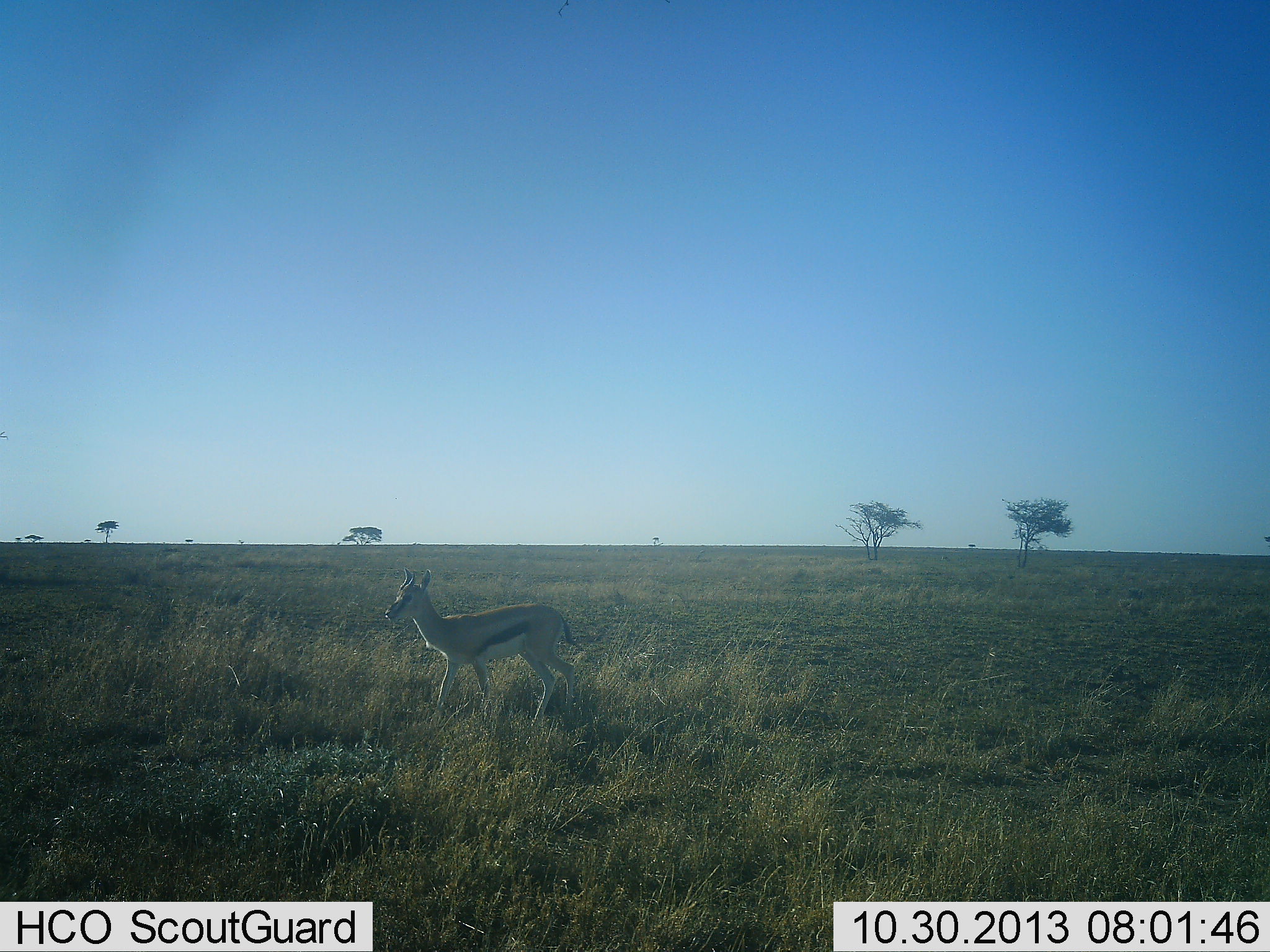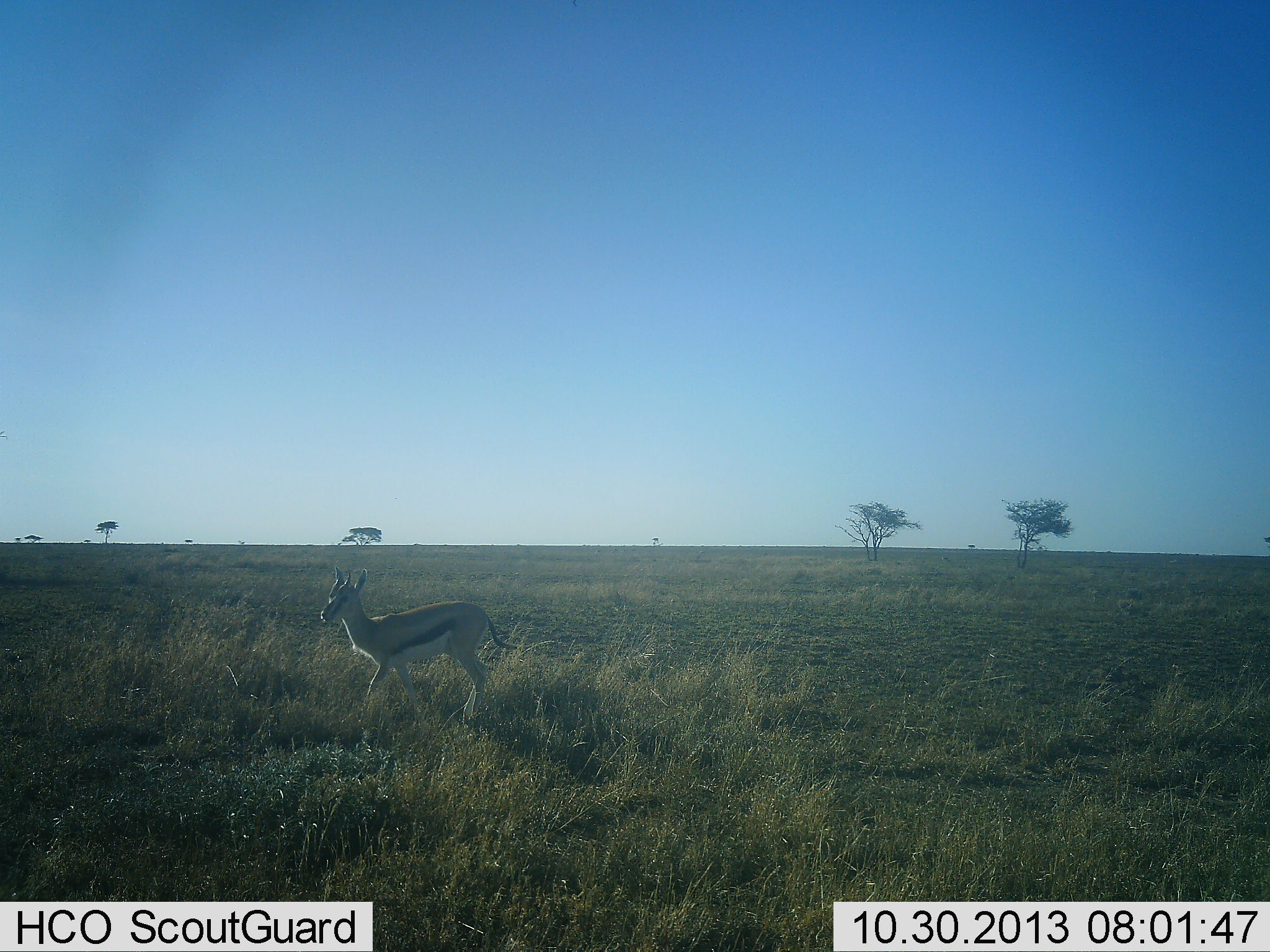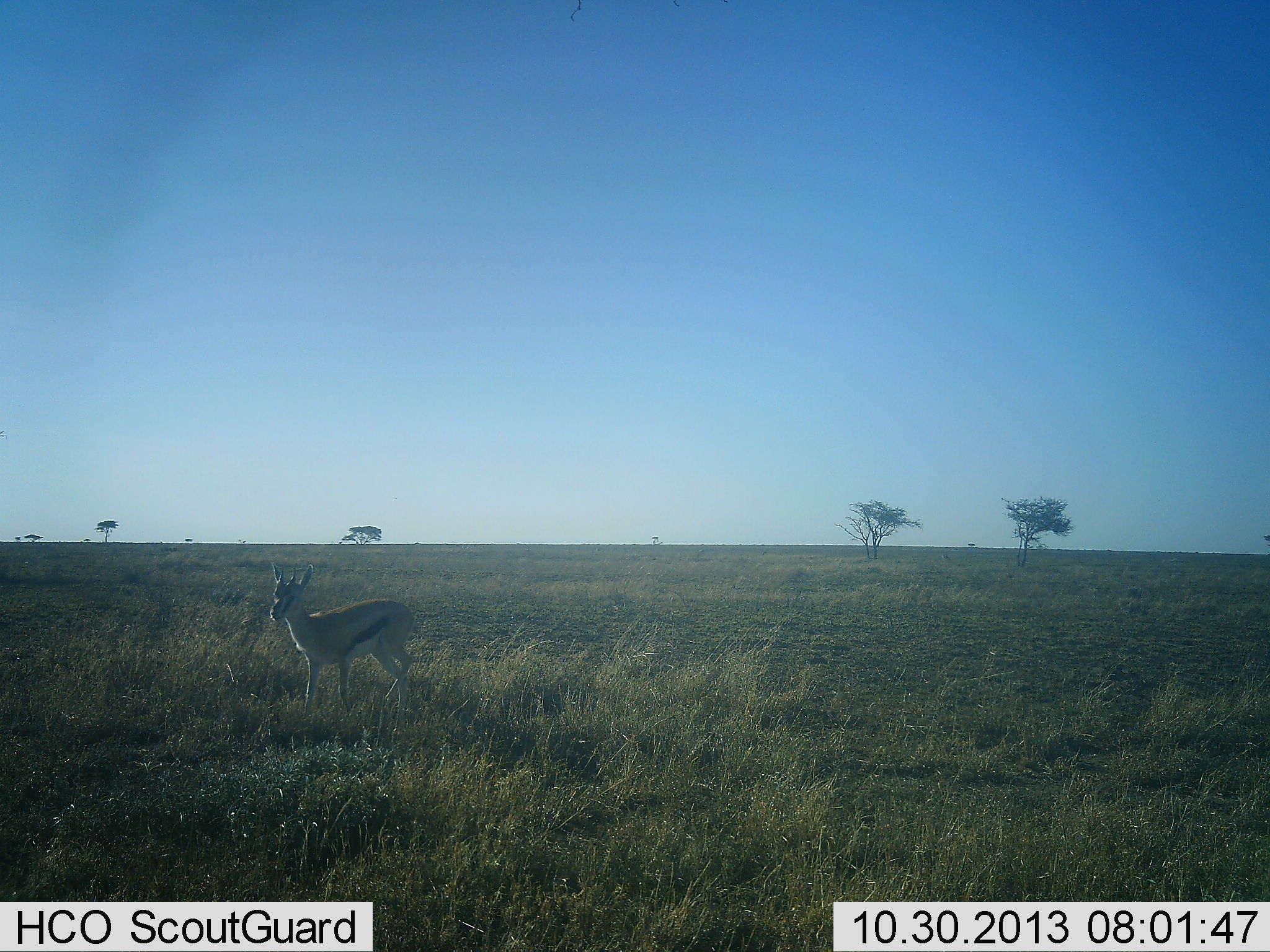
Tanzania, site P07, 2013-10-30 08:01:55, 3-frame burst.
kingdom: Animalia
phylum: Chordata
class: Mammalia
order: Artiodactyla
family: Bovidae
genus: Eudorcas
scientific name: Eudorcas thomsonii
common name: thomson's gazelle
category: gazellethomsons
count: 1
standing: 30%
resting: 0%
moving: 80%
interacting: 0%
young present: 10%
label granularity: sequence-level